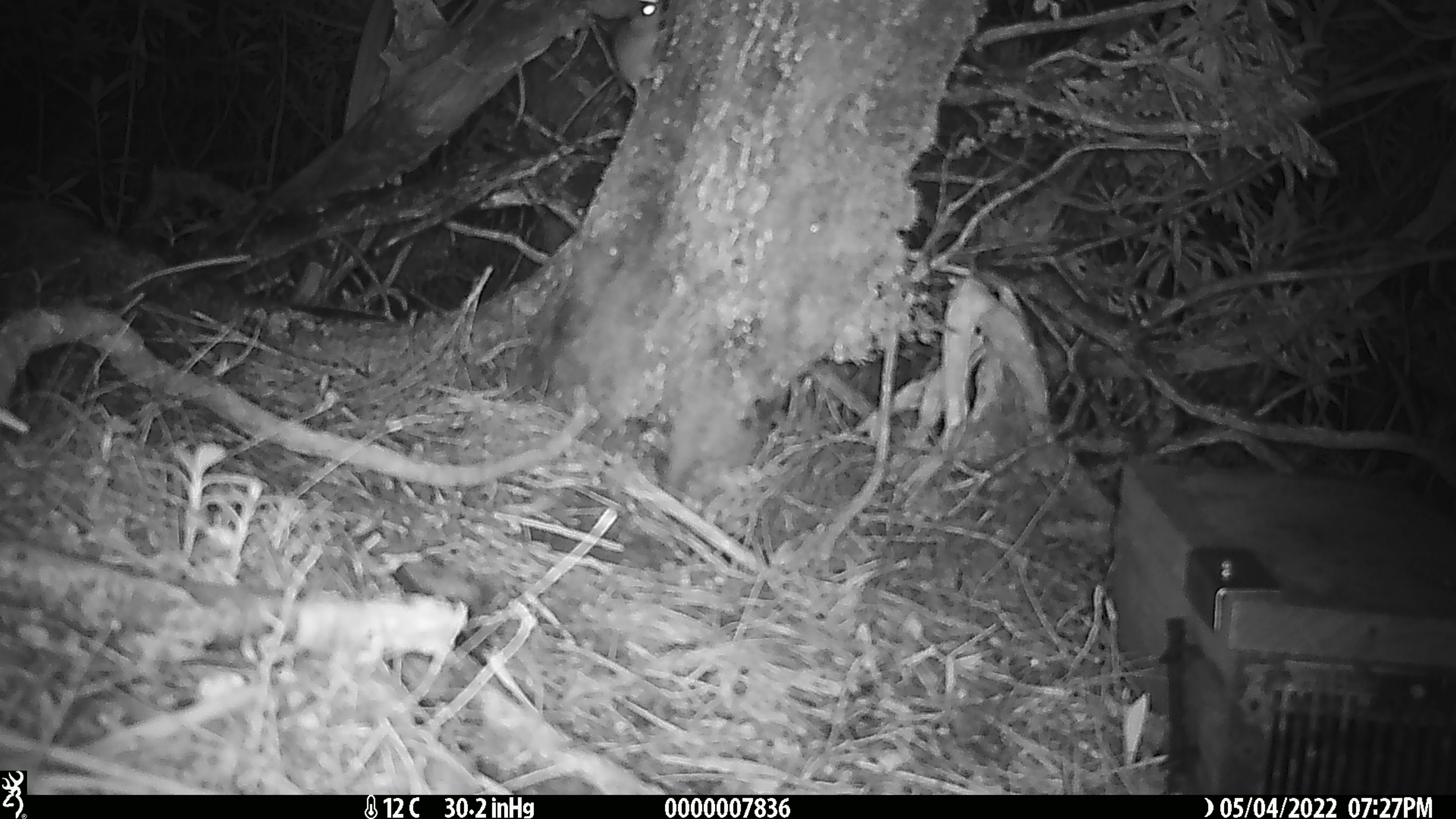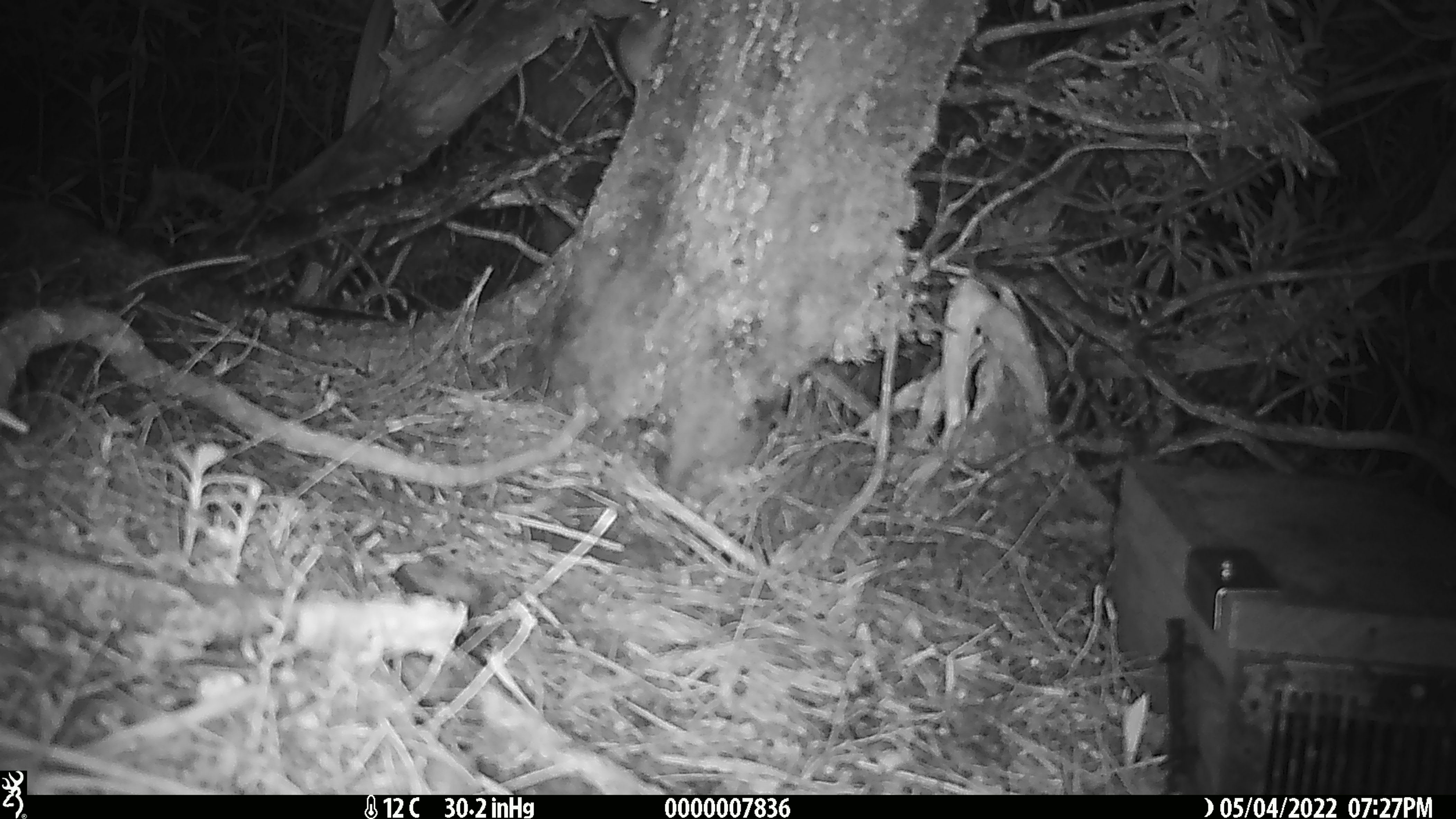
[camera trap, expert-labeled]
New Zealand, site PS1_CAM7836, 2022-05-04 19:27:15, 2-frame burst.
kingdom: Animalia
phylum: Chordata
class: Mammalia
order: Rodentia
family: Muridae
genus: Mus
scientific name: Mus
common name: mouse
Mouse (Mus).